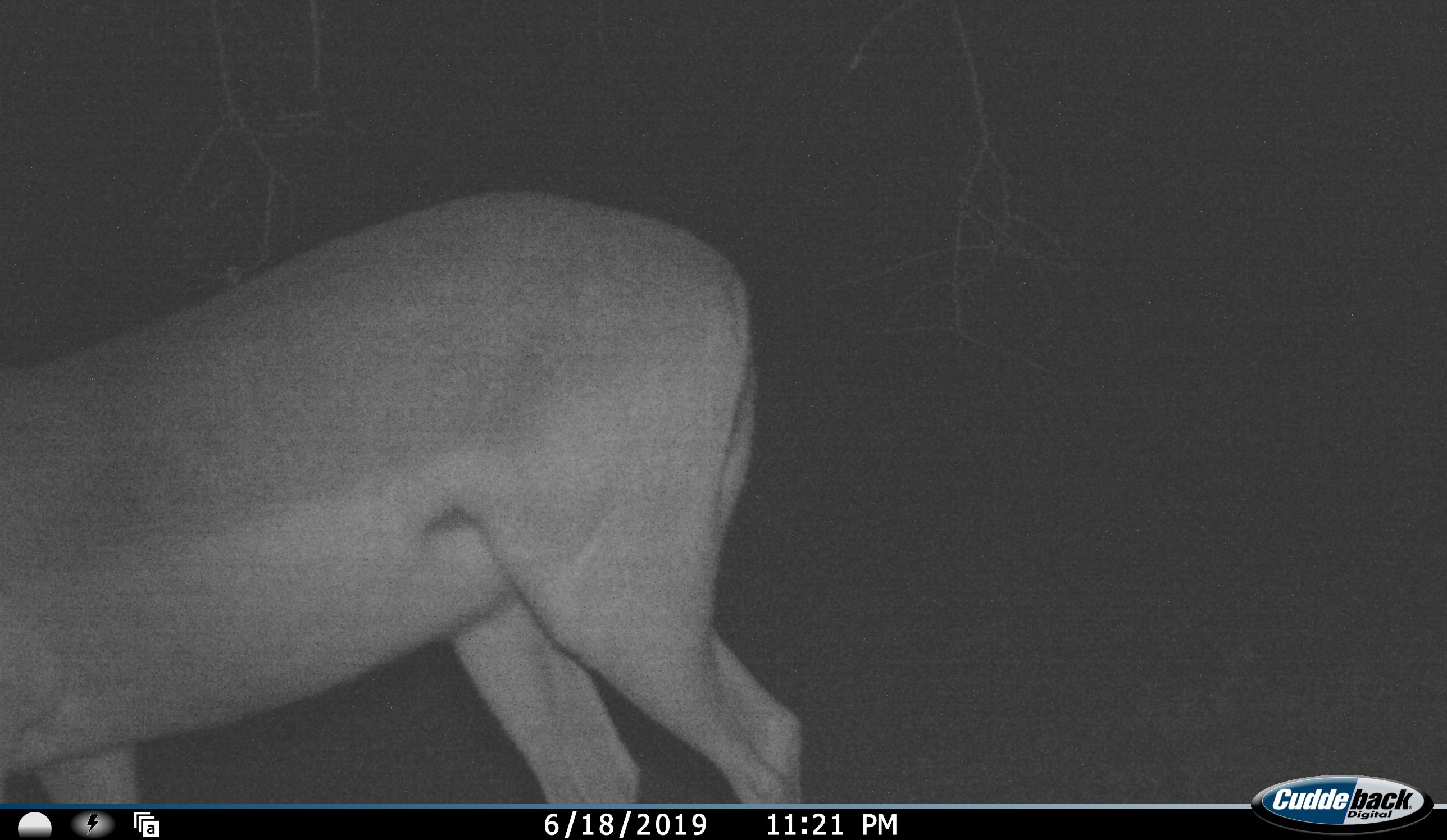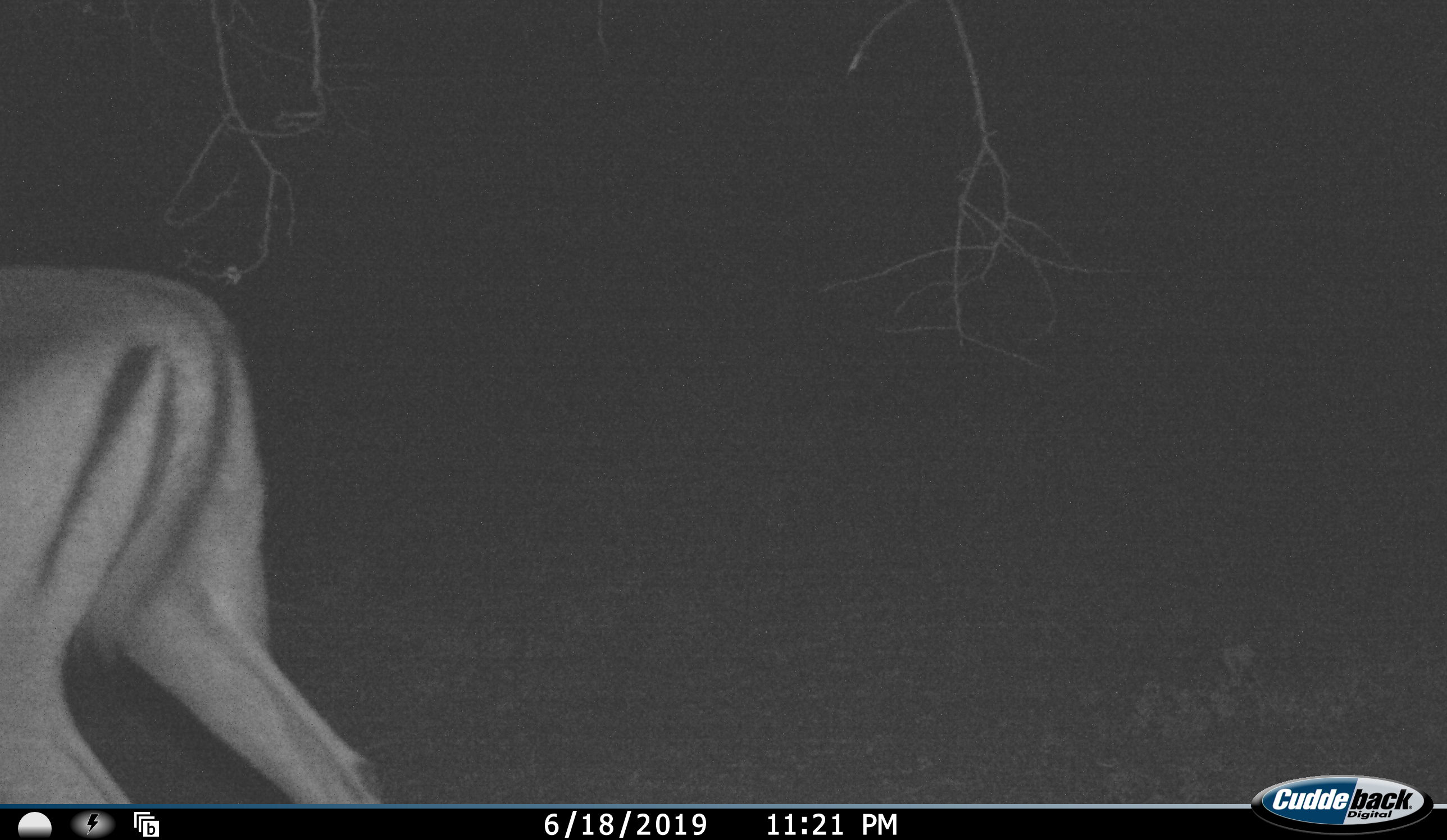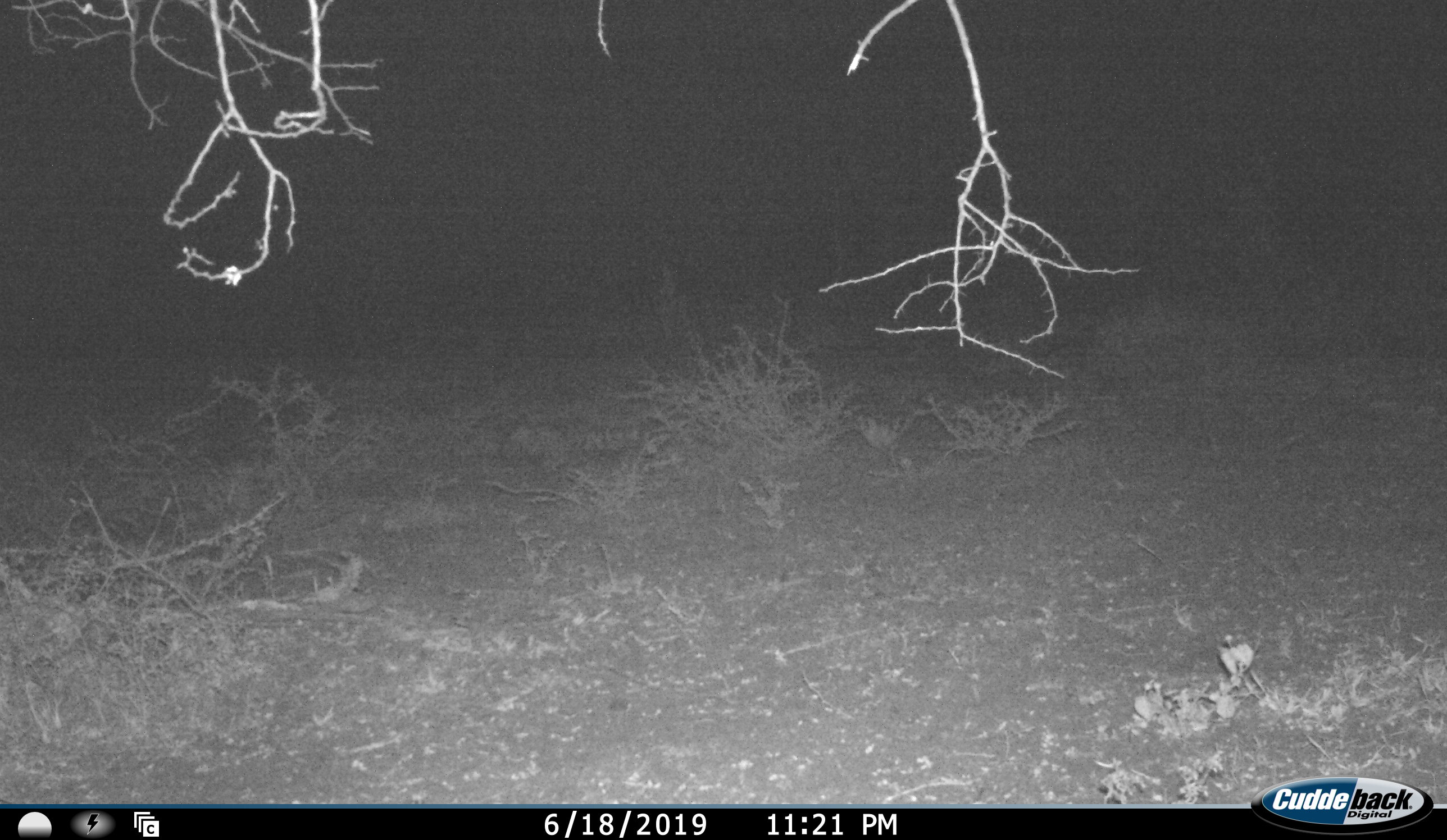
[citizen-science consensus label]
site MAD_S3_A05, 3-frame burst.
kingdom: Animalia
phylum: Chordata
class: Mammalia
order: Artiodactyla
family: Bovidae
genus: Aepyceros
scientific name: Aepyceros melampus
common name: impala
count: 1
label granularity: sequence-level